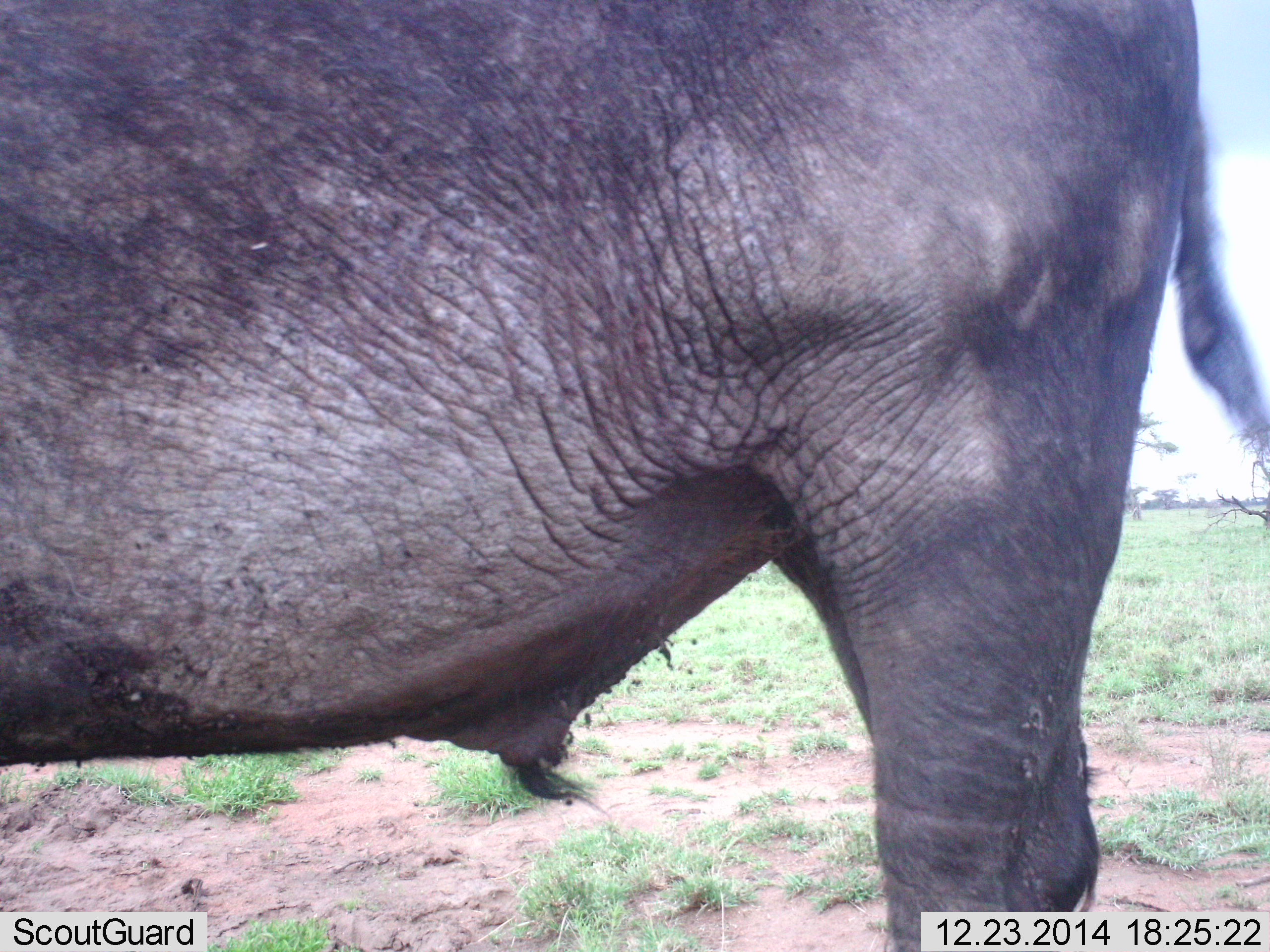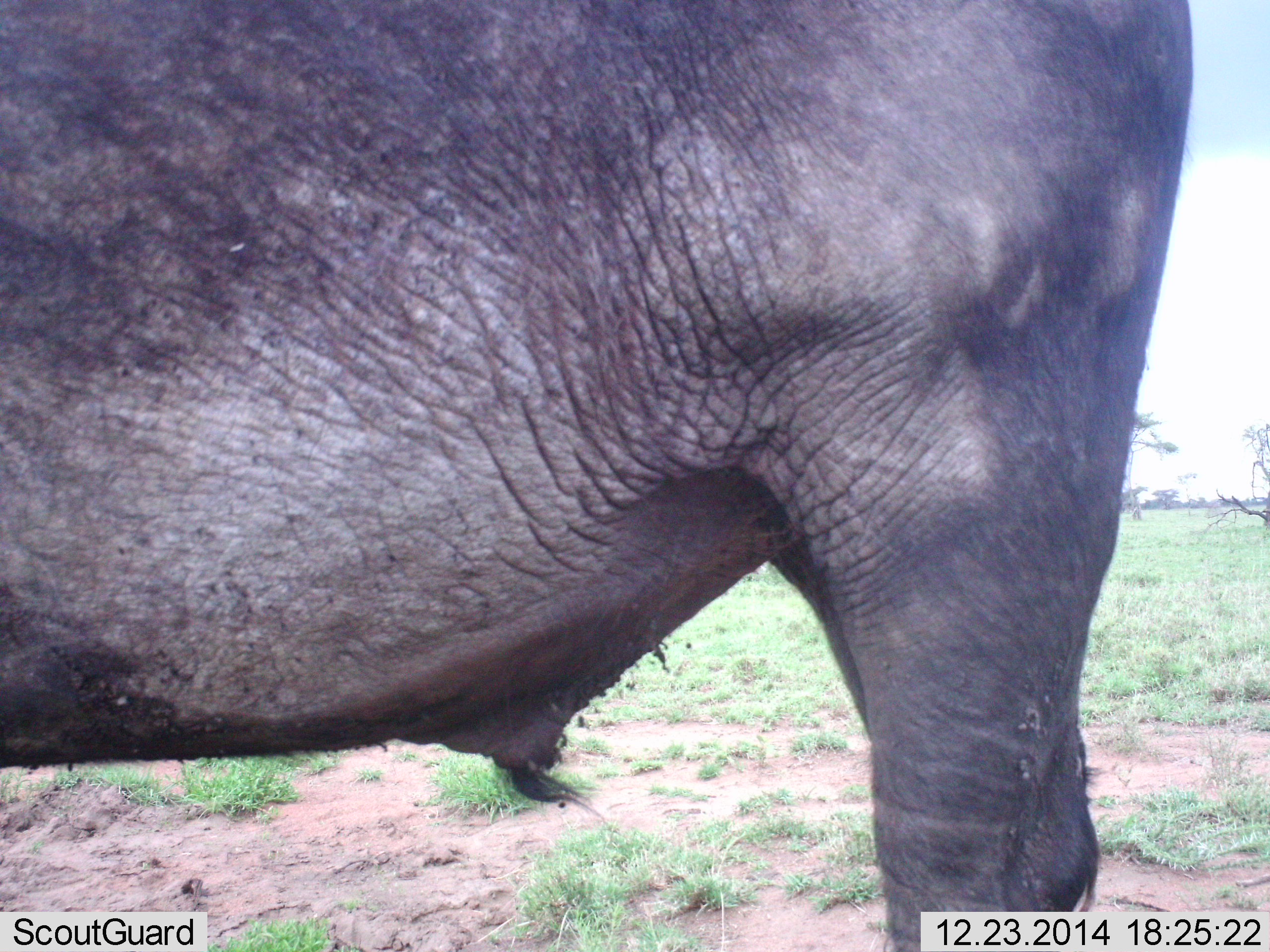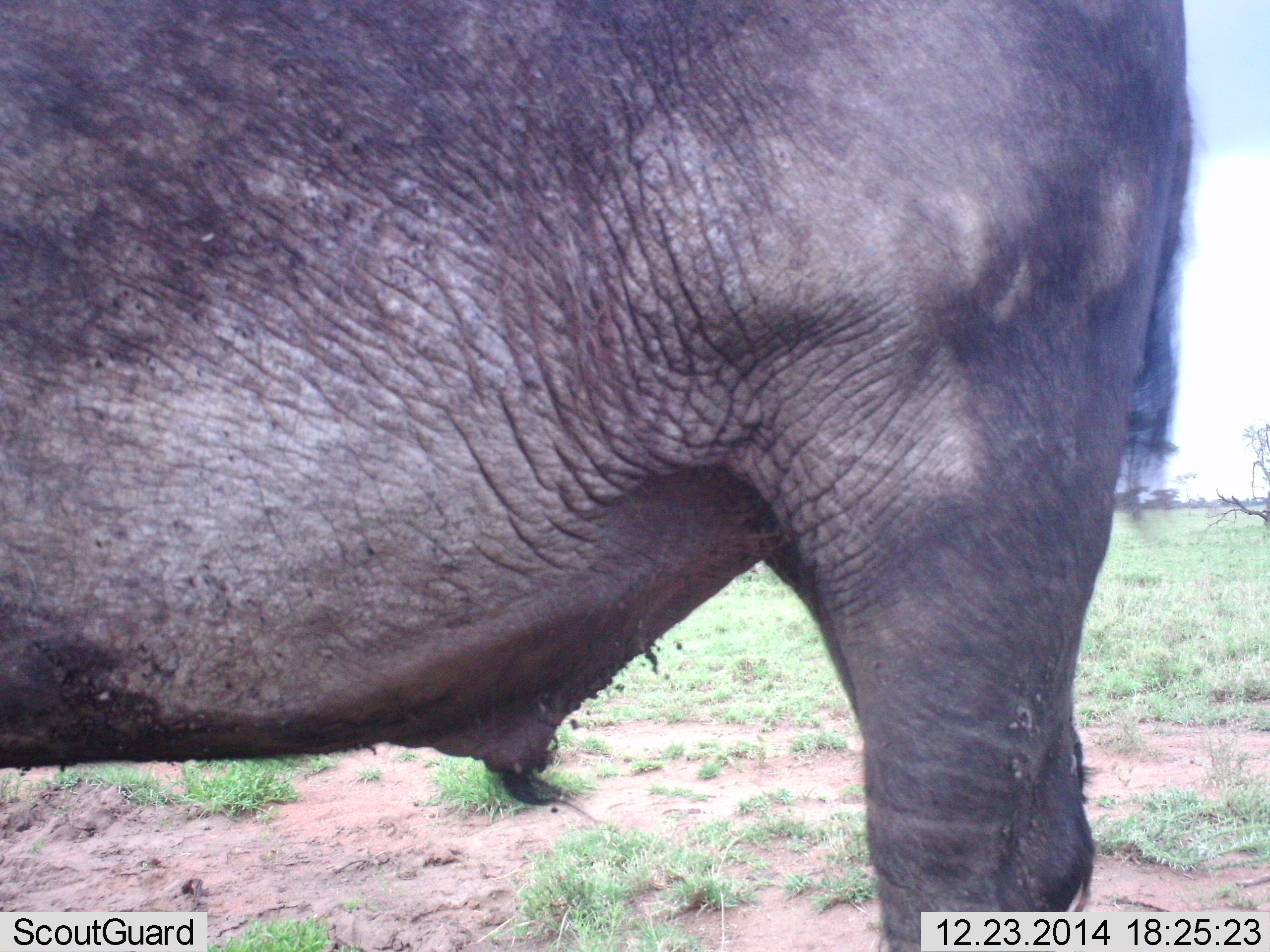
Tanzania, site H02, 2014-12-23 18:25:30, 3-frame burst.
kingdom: Animalia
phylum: Chordata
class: Mammalia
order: Artiodactyla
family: Bovidae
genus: Syncerus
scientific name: Syncerus caffer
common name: cape buffalo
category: buffalo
Buffalo (cape buffalo) (Syncerus caffer), count 1. Behavior (volunteer vote fractions): standing 100%, resting 0%, moving 0%, interacting 0%. Young present (vote fraction): 0%. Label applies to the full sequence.